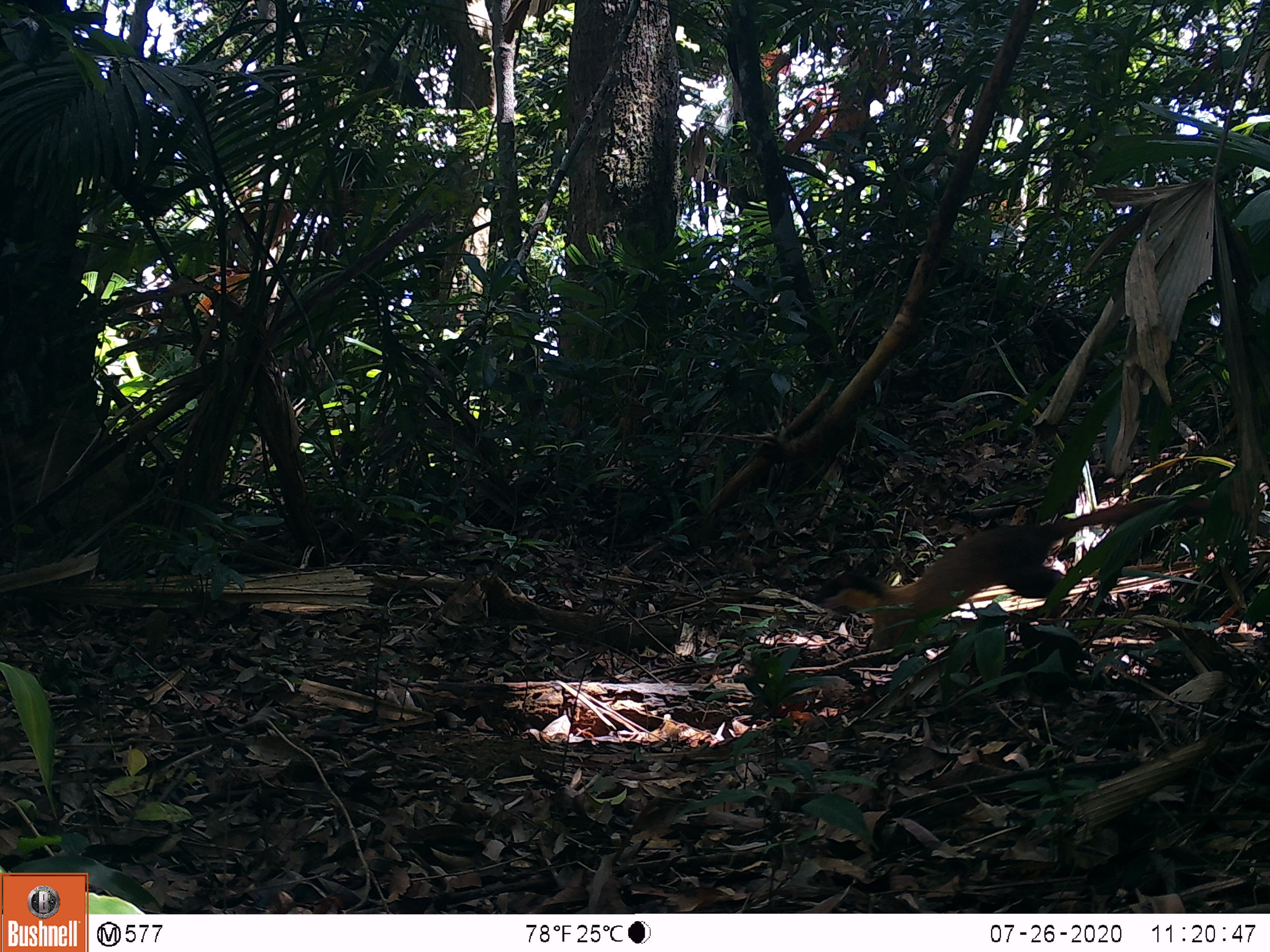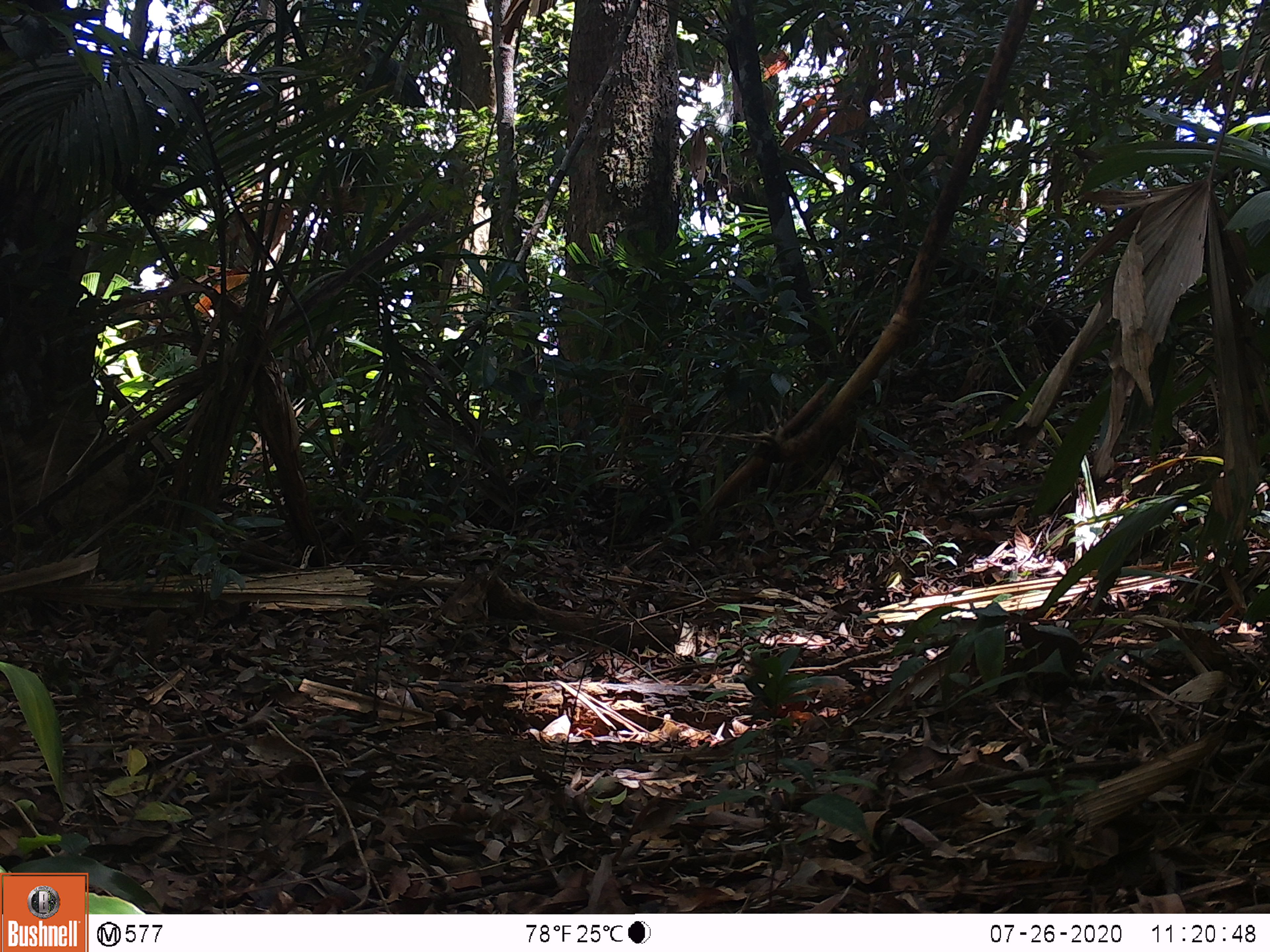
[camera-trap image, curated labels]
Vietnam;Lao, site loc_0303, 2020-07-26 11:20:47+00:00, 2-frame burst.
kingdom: Animalia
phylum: Chordata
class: Mammalia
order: Carnivora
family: Mustelidae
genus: Martes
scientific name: Martes flavigula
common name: yellow-throated marten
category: yellow throated marten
Yellow throated marten (yellow-throated marten) (Martes flavigula). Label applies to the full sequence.